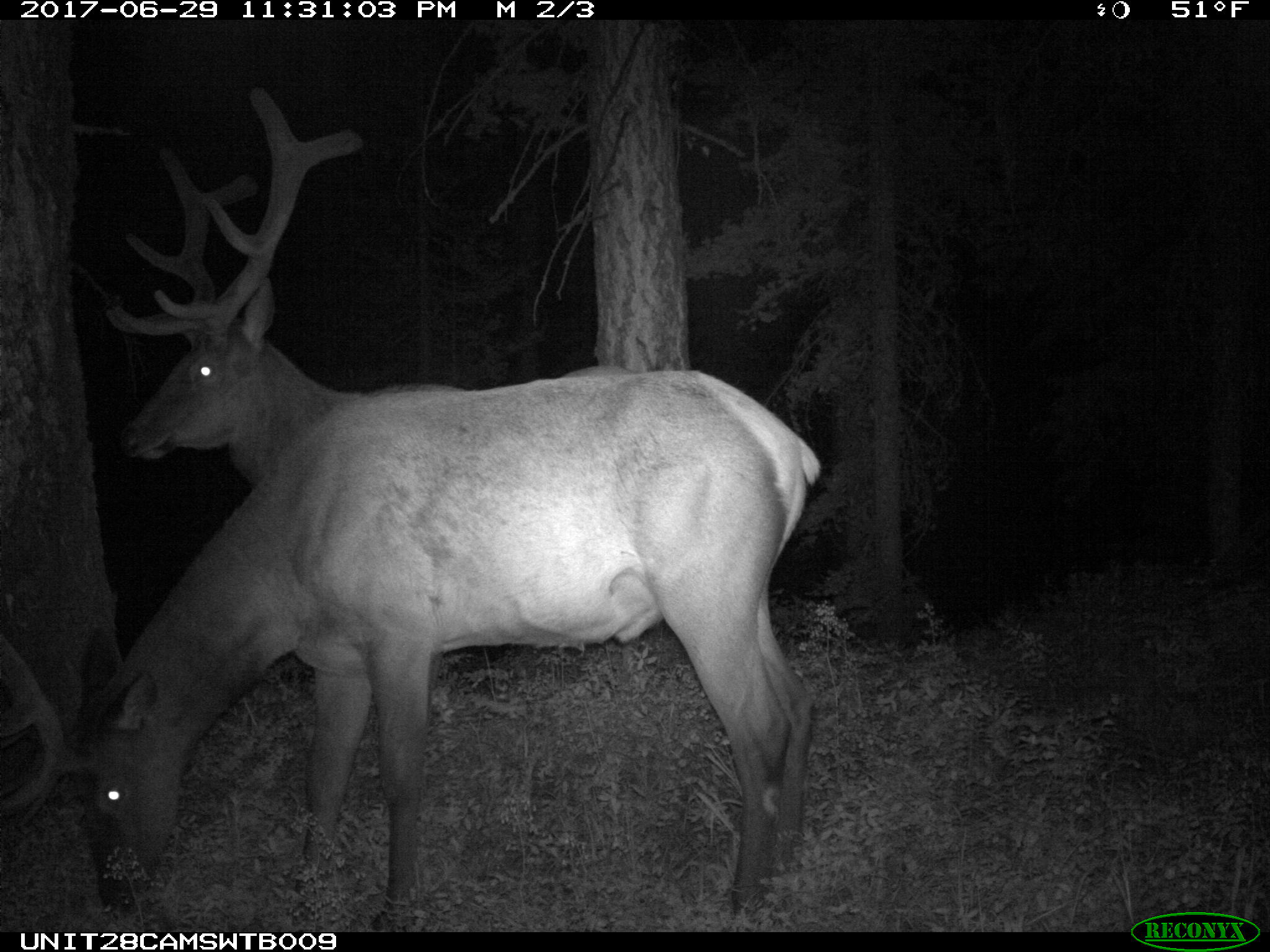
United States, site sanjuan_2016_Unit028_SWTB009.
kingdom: Animalia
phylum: Chordata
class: Mammalia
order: Artiodactyla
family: Cervidae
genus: Cervus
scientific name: Cervus elaphus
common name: red deer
Cervus elaphus (red deer).